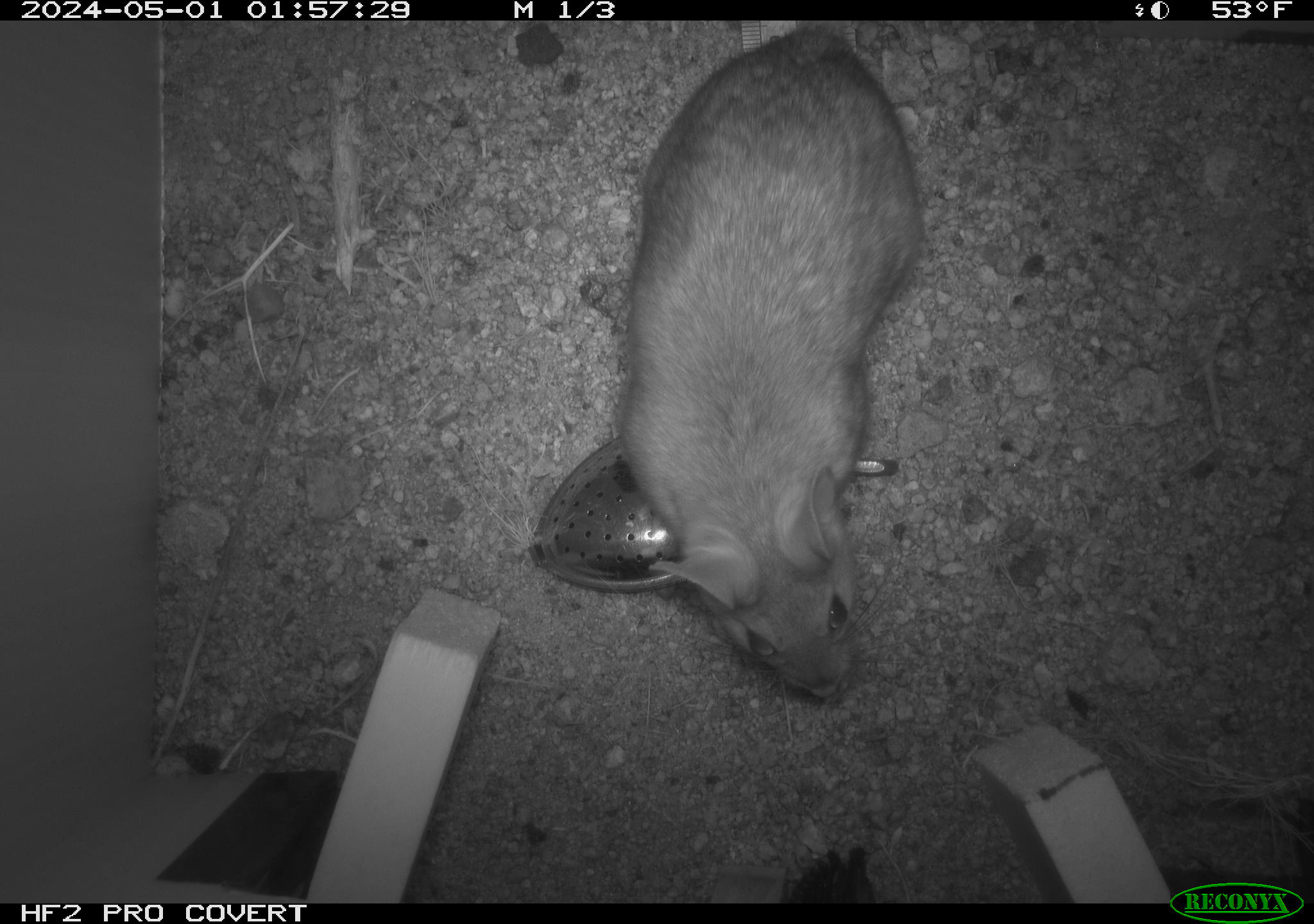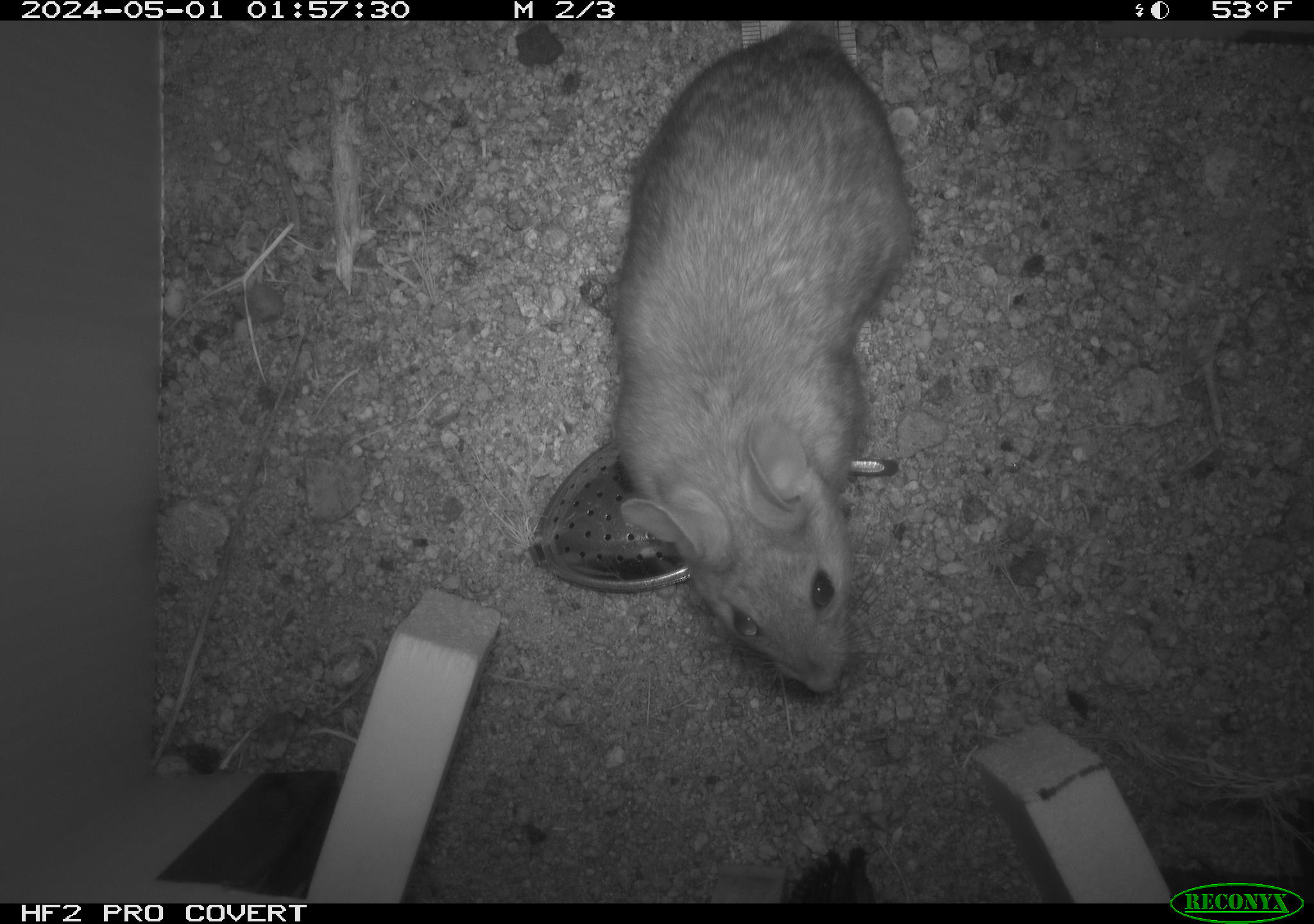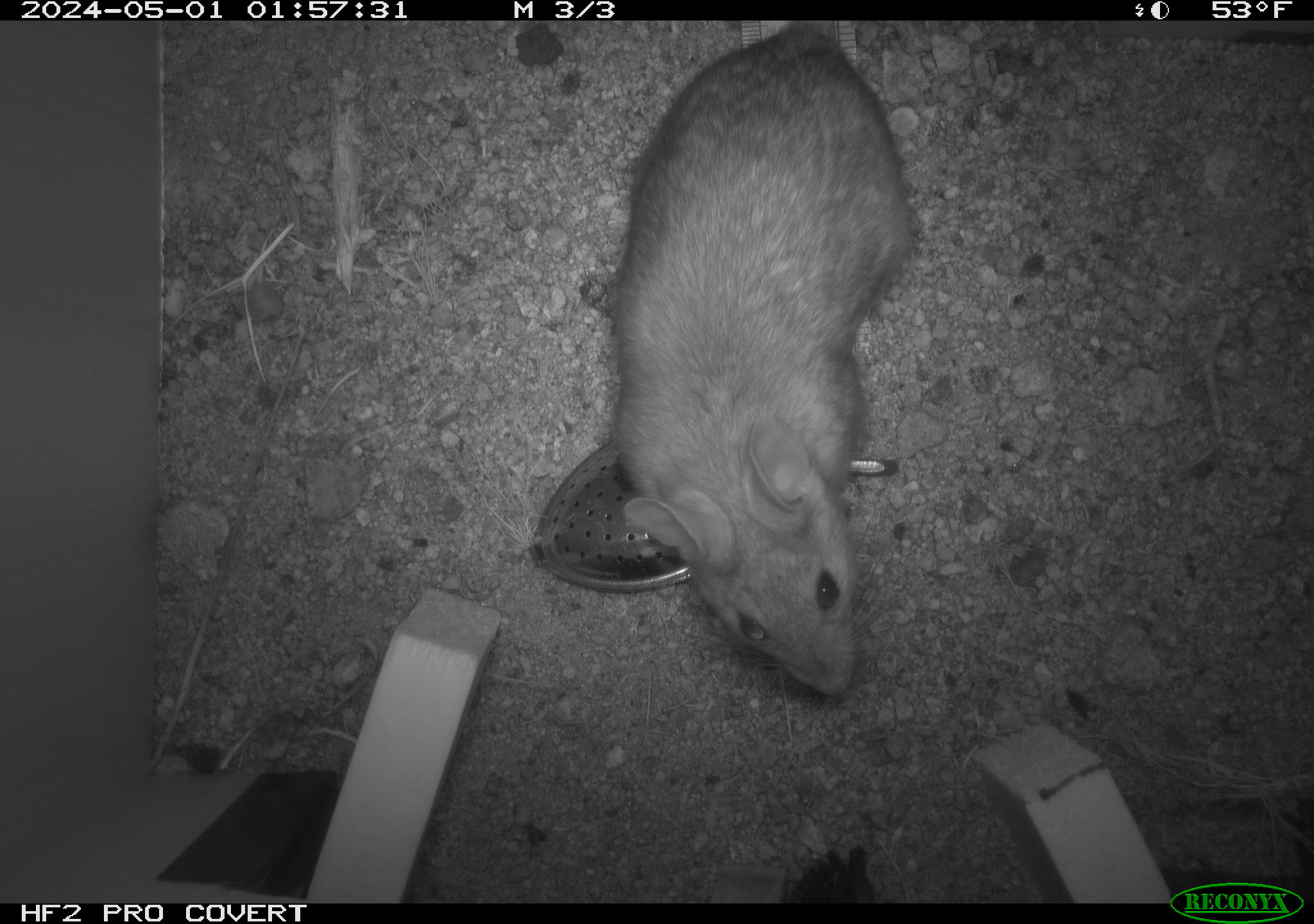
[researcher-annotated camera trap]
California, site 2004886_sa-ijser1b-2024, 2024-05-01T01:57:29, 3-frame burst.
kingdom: Animalia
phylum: Chordata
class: Mammalia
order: Rodentia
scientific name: Rodentia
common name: woodrat or rat or mouse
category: woodrat or rat or mouse species